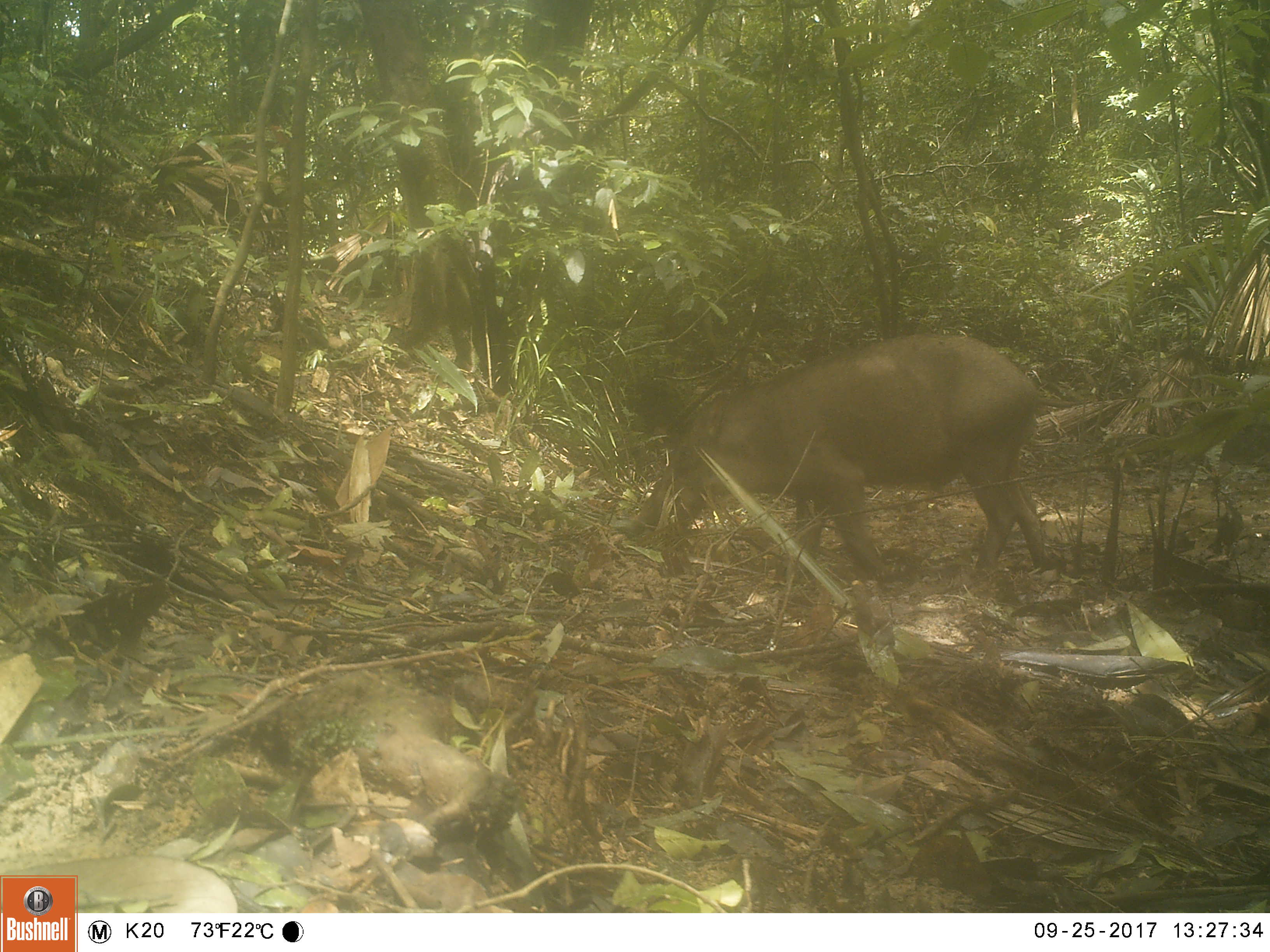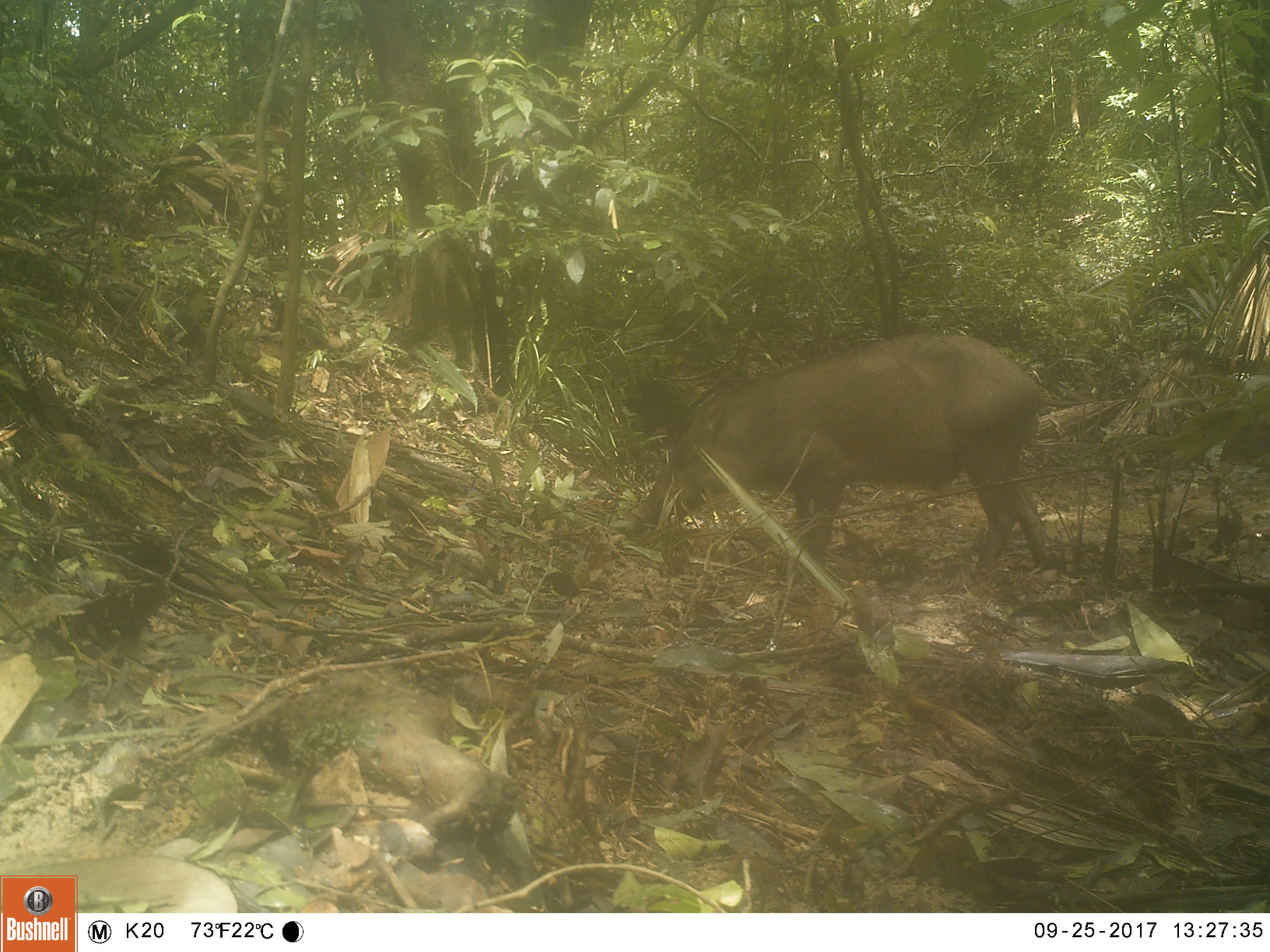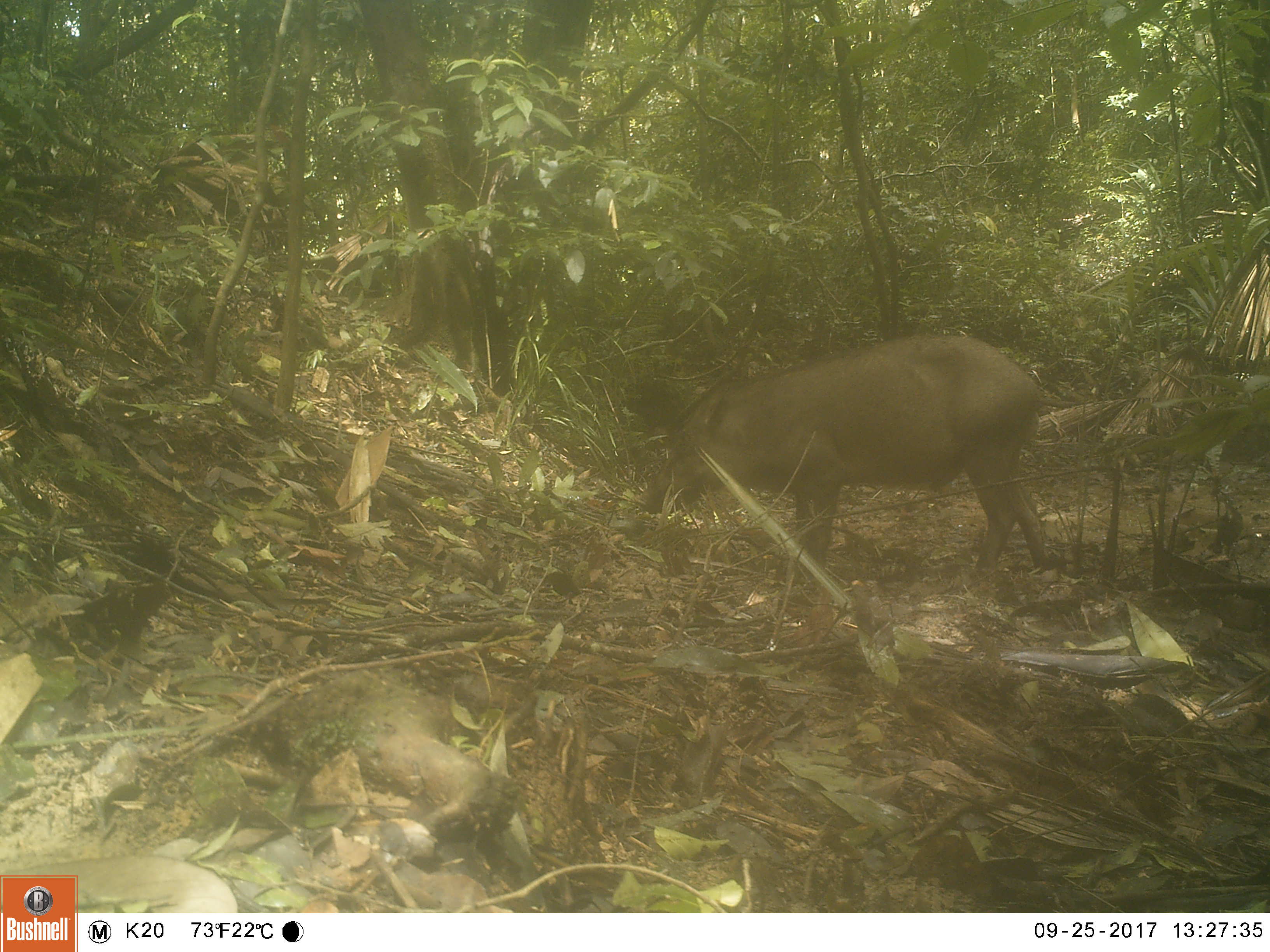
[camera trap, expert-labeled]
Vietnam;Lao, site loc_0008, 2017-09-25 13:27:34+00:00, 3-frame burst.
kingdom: Animalia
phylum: Chordata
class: Mammalia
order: Artiodactyla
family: Suidae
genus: Sus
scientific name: Sus scrofa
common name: eurasian wild pig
Eurasian wild pig (Sus scrofa). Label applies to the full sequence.